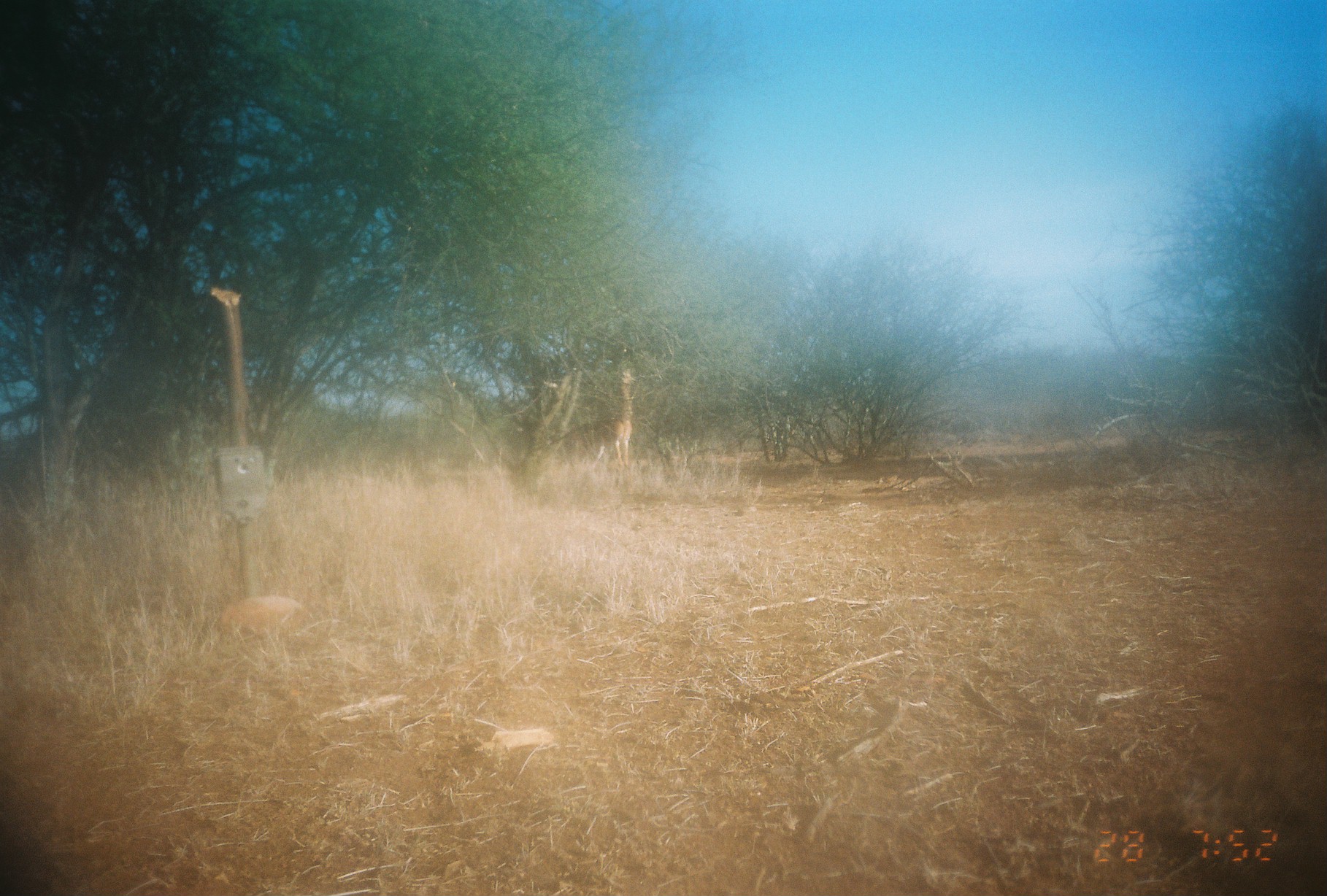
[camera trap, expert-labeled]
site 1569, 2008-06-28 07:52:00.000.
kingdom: Animalia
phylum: Chordata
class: Mammalia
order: Artiodactyla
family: Bovidae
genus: Litocranius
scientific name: Litocranius walleri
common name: gerenuk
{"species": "Litocranius walleri (gerenuk)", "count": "1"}